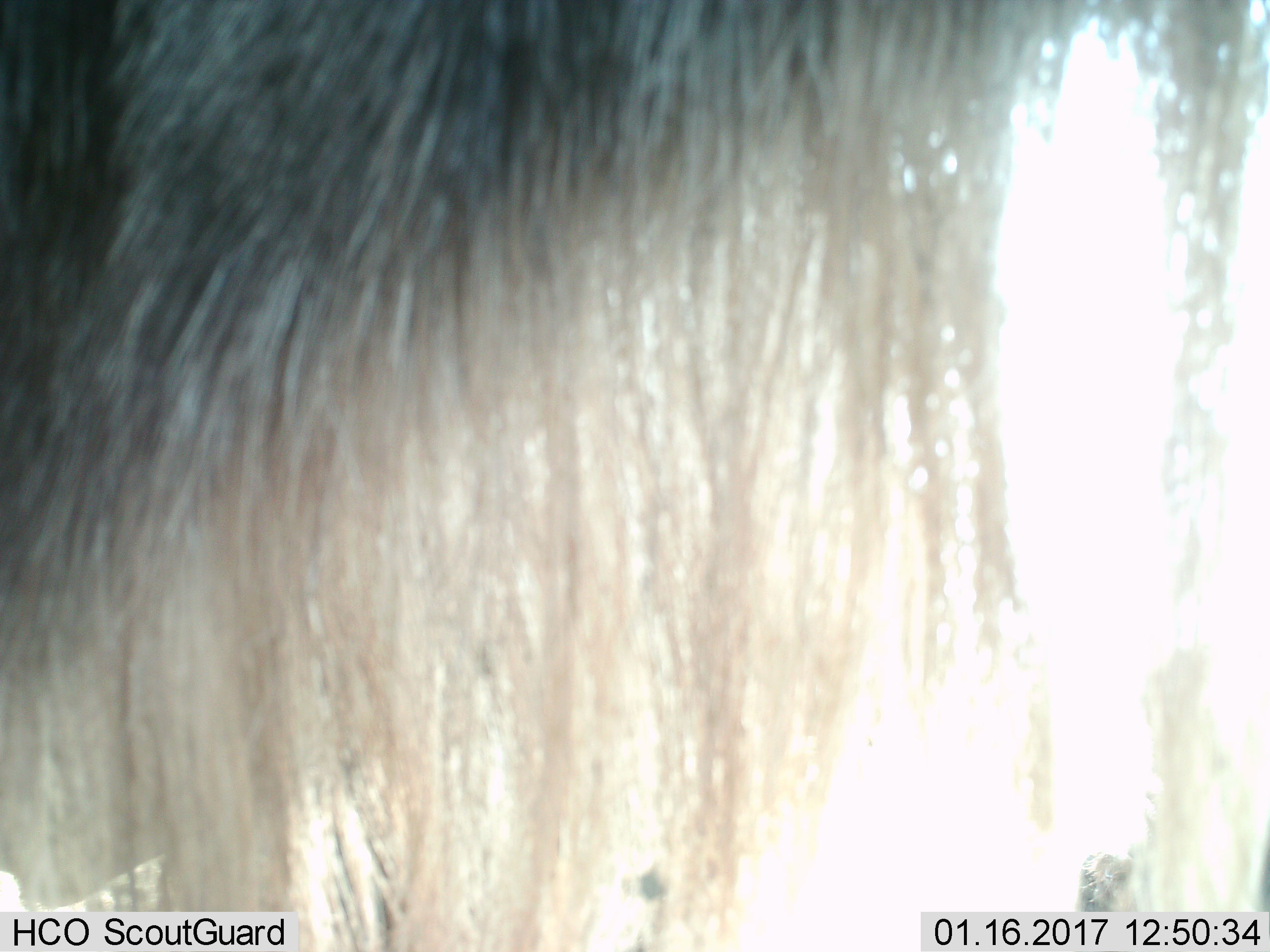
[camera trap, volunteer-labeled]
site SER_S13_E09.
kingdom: Animalia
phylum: Chordata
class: Mammalia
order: Artiodactyla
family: Bovidae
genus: Connochaetes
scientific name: Connochaetes taurinus taurinus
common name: blue wildebeest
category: wildebeestblue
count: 1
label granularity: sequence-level